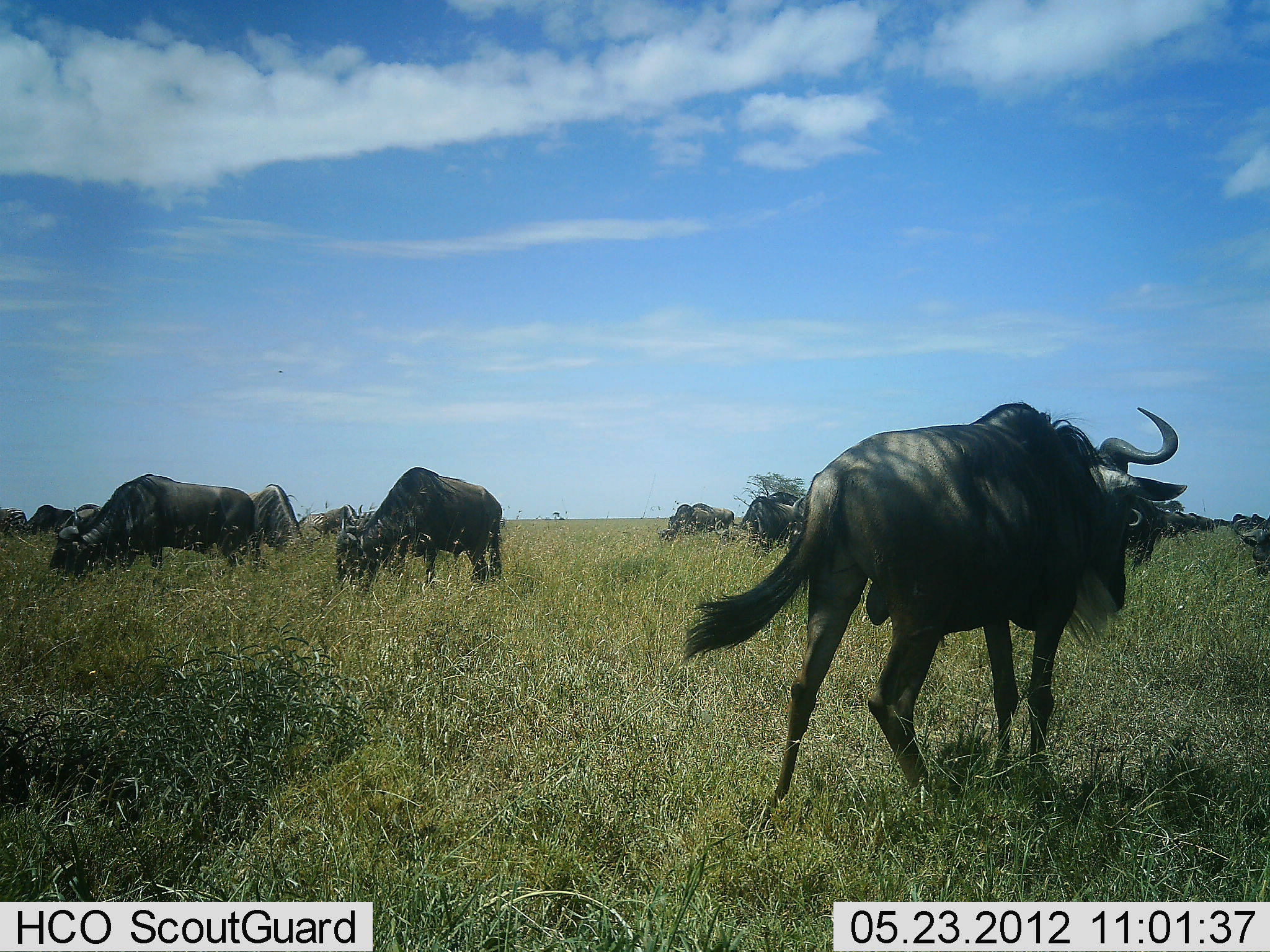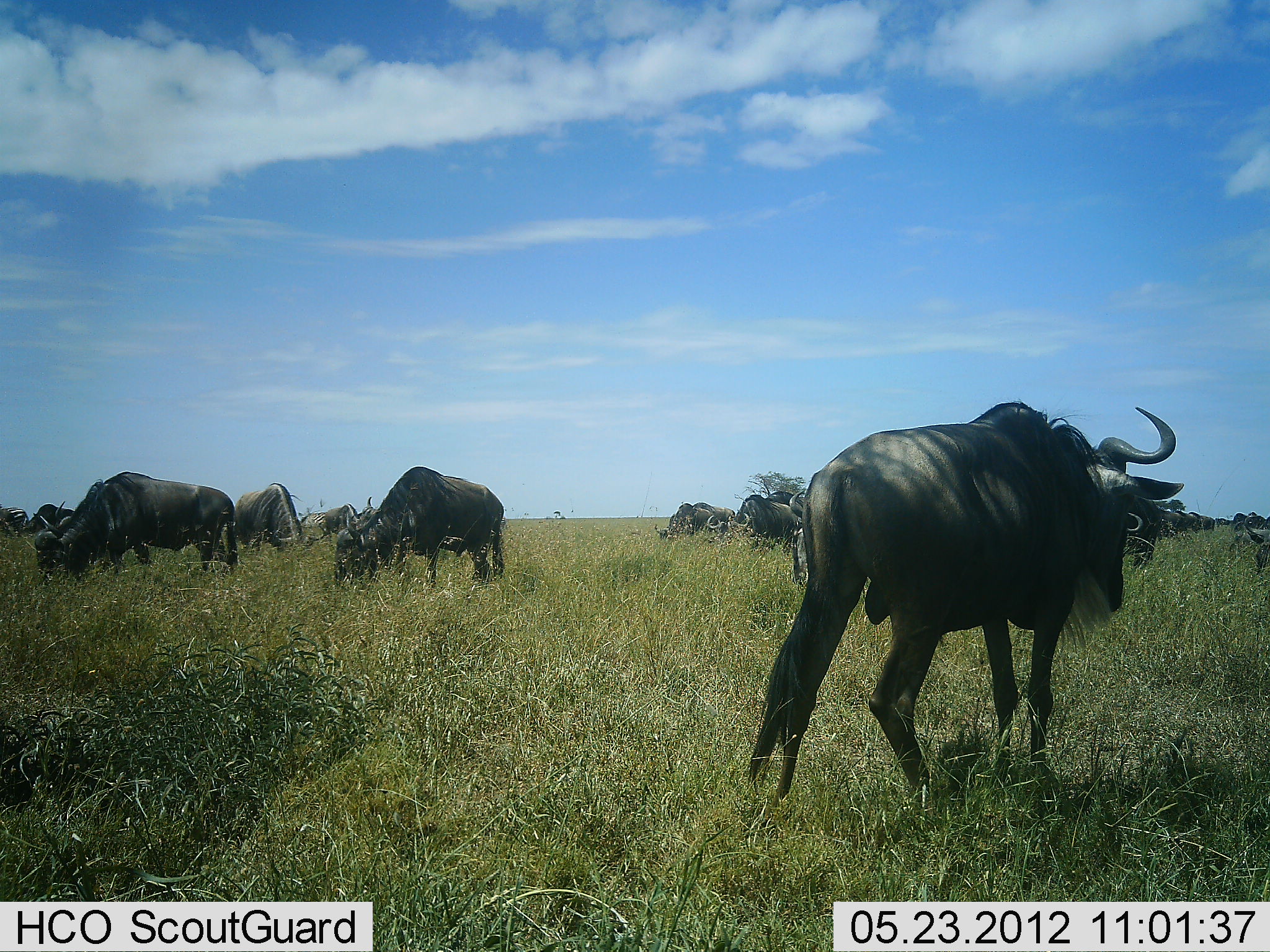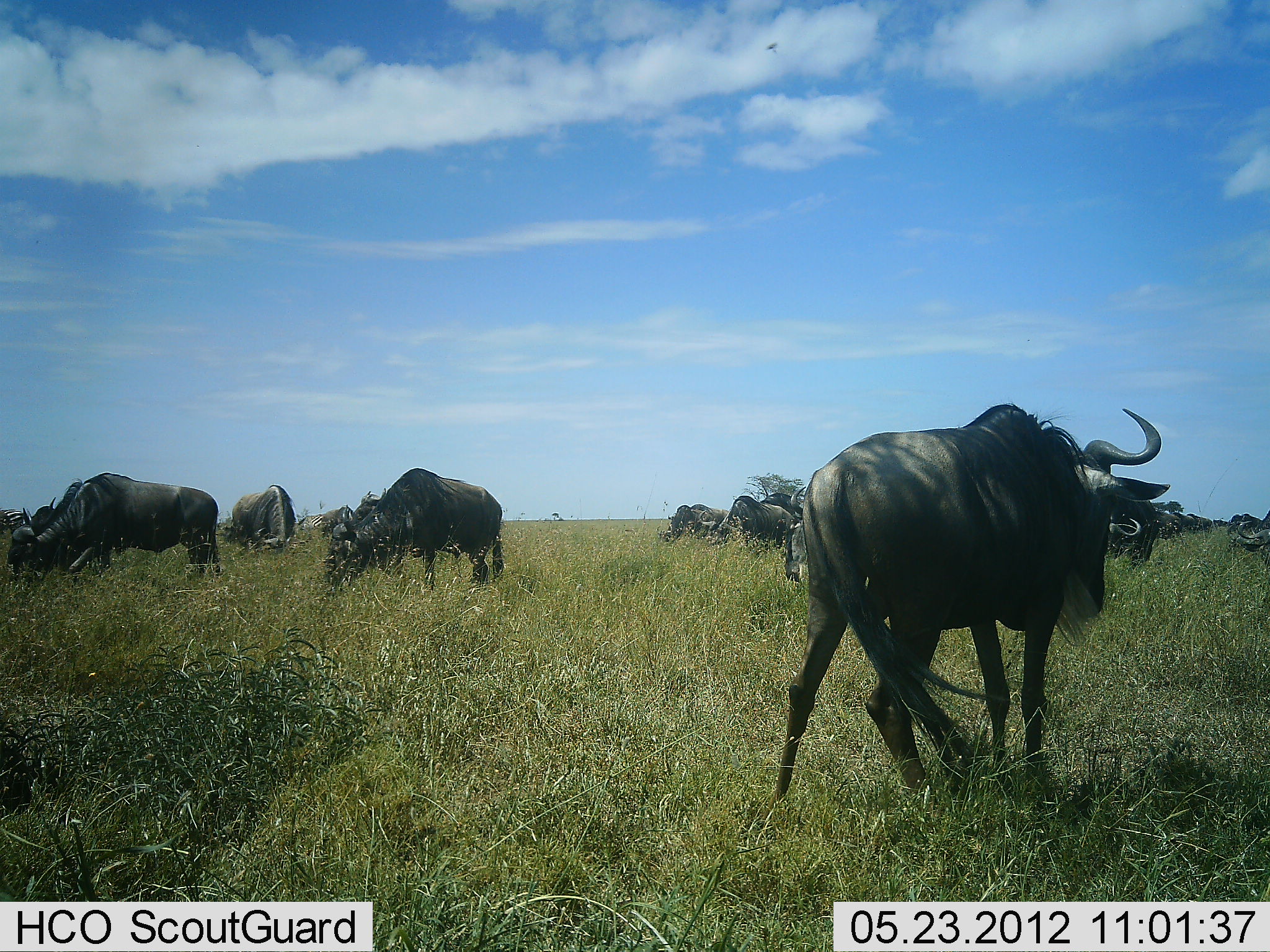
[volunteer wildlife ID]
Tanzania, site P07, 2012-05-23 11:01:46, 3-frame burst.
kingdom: Animalia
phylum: Chordata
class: Mammalia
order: Artiodactyla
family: Bovidae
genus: Connochaetes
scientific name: Connochaetes taurinus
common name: blue wildebeest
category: wildebeest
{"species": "wildebeest (blue wildebeest) (Connochaetes taurinus)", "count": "11-50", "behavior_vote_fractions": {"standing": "32%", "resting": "0%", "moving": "47%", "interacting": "0%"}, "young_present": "5%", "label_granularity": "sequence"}